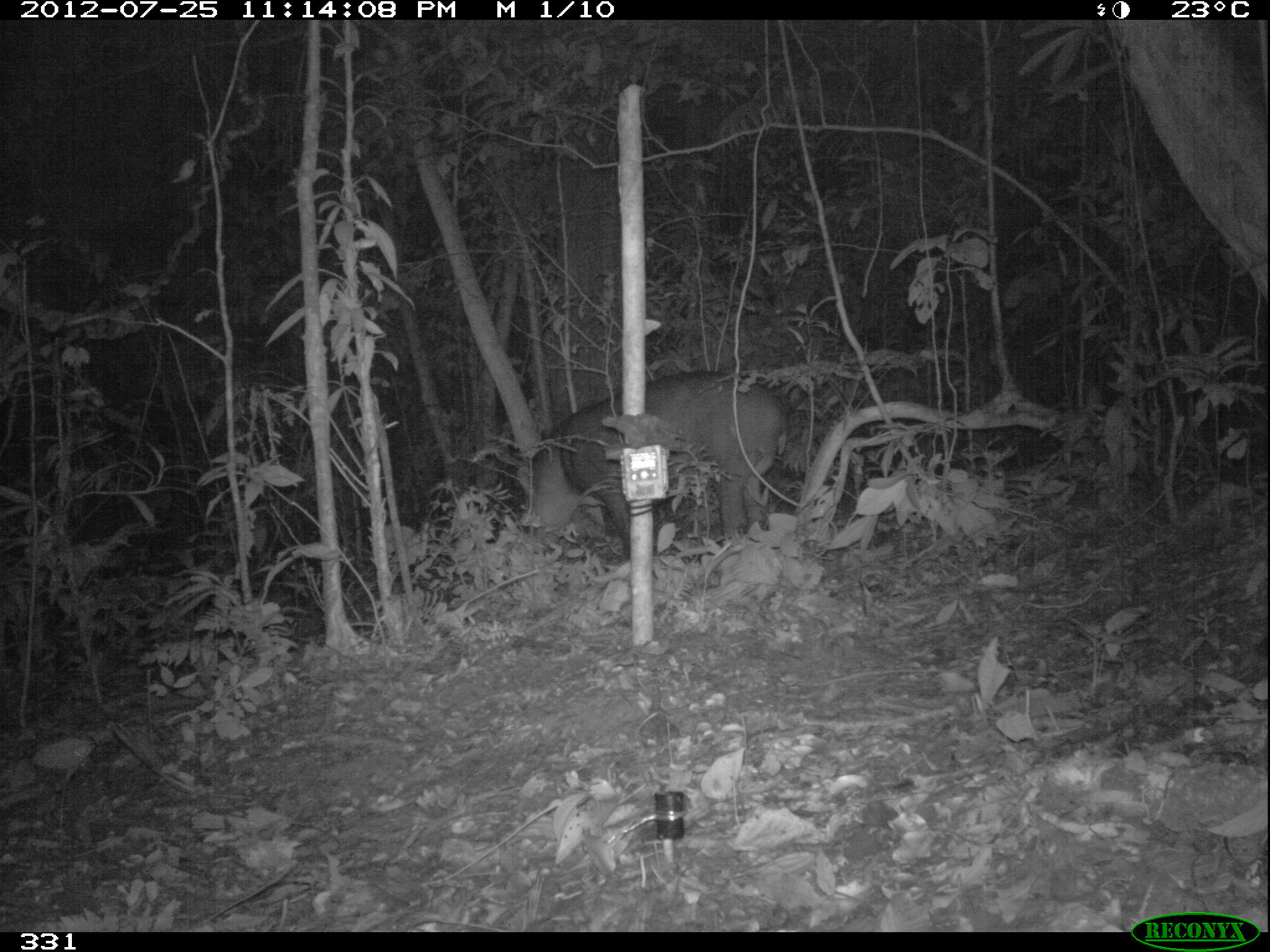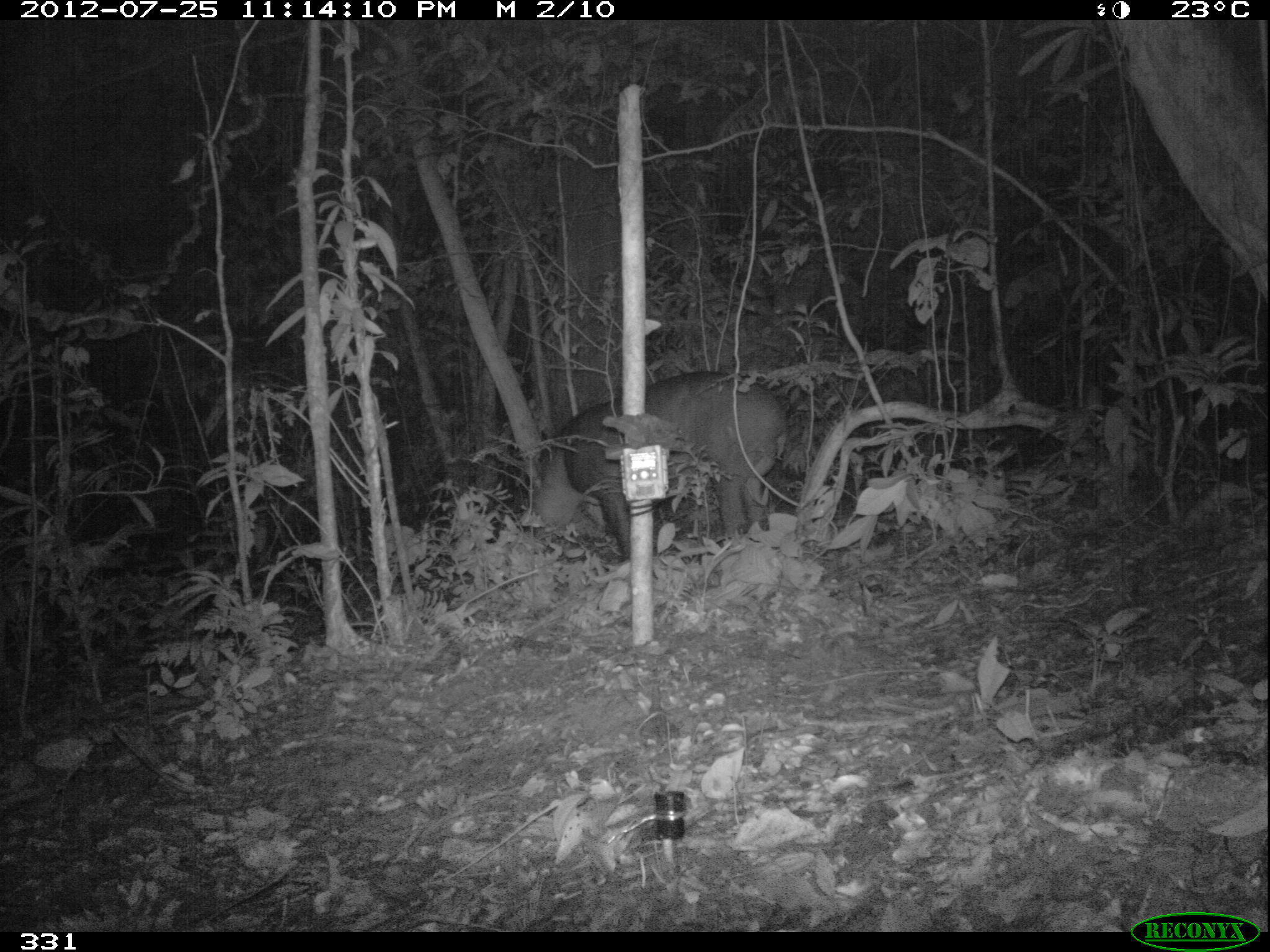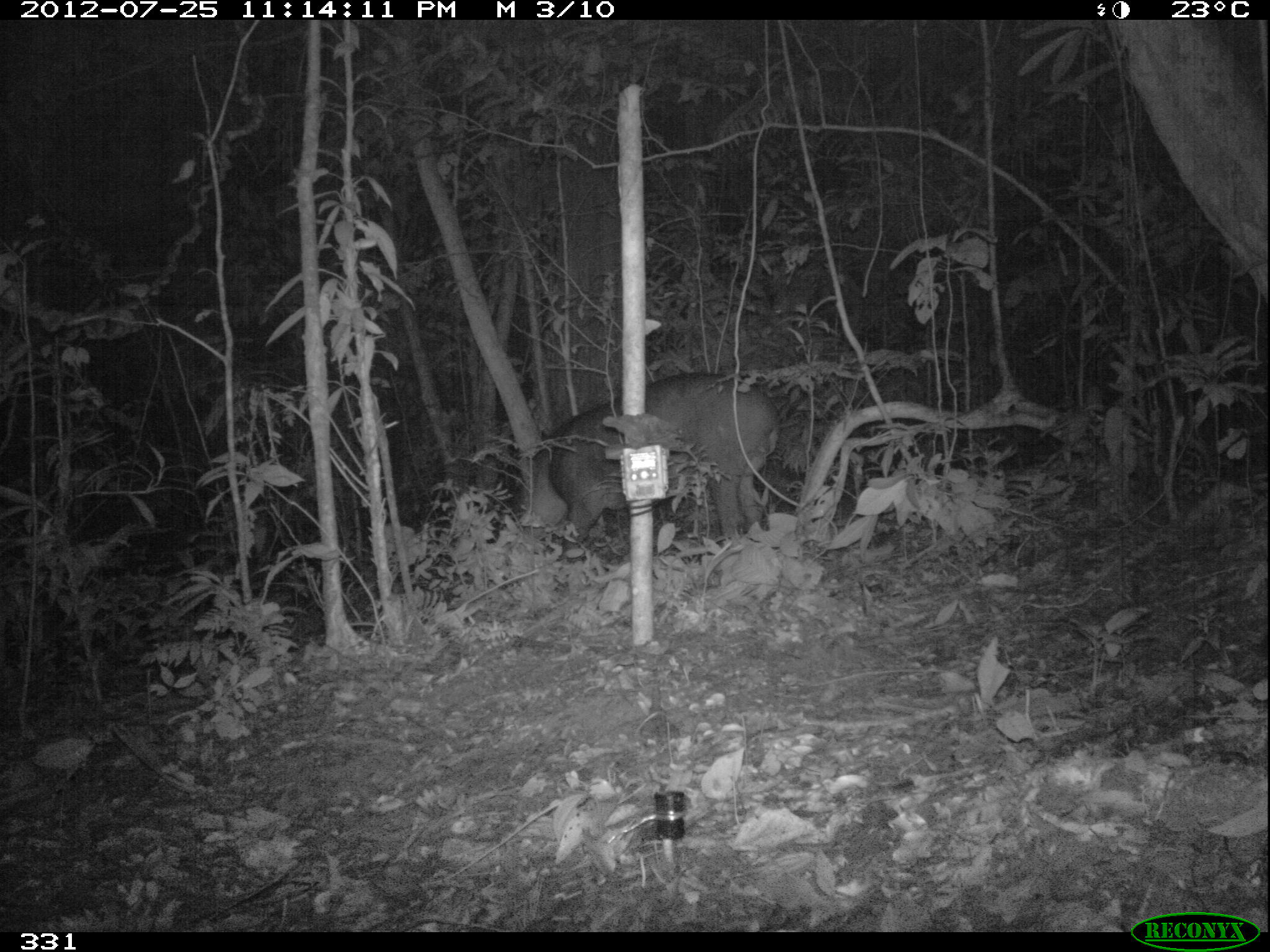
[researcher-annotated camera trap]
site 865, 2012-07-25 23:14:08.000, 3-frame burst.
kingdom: Animalia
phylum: Chordata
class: Mammalia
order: Perissodactyla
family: Tapiridae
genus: Tapirus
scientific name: Tapirus terrestris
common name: south american tapir